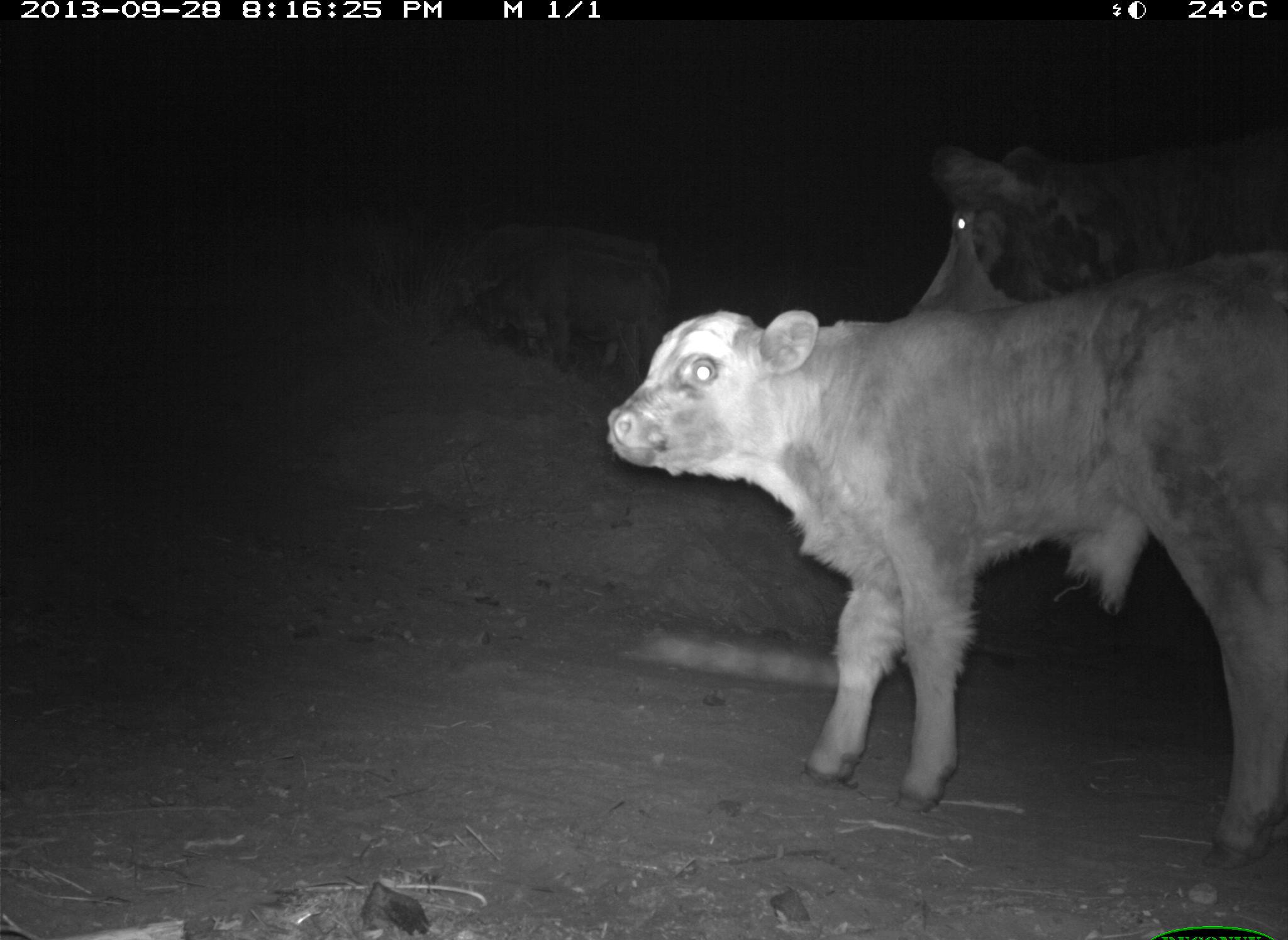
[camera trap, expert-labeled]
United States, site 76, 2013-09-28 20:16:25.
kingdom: Animalia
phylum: Chordata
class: Mammalia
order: Artiodactyla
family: Bovidae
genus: Bos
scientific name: Bos taurus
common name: cow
Cow (Bos taurus).